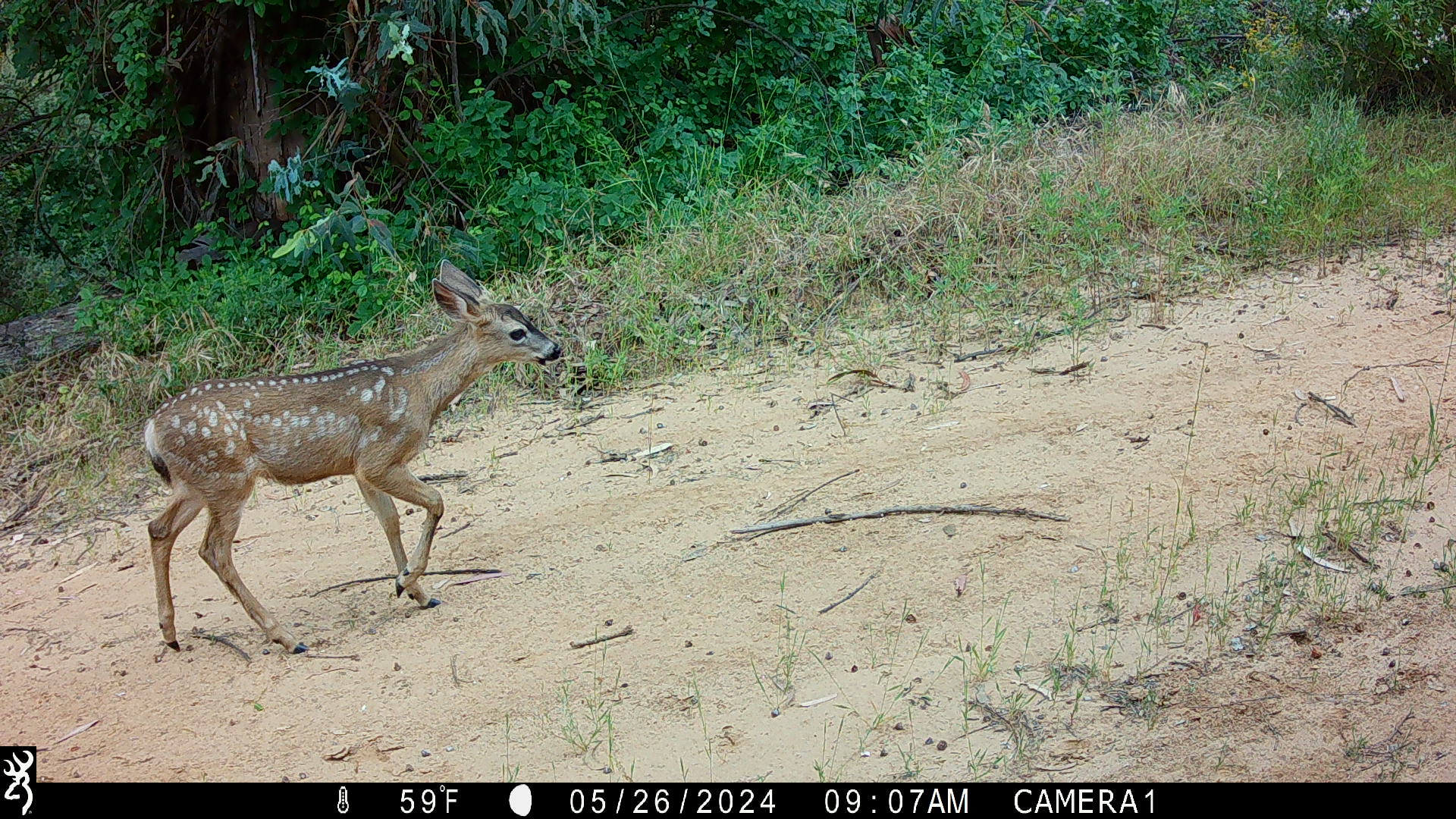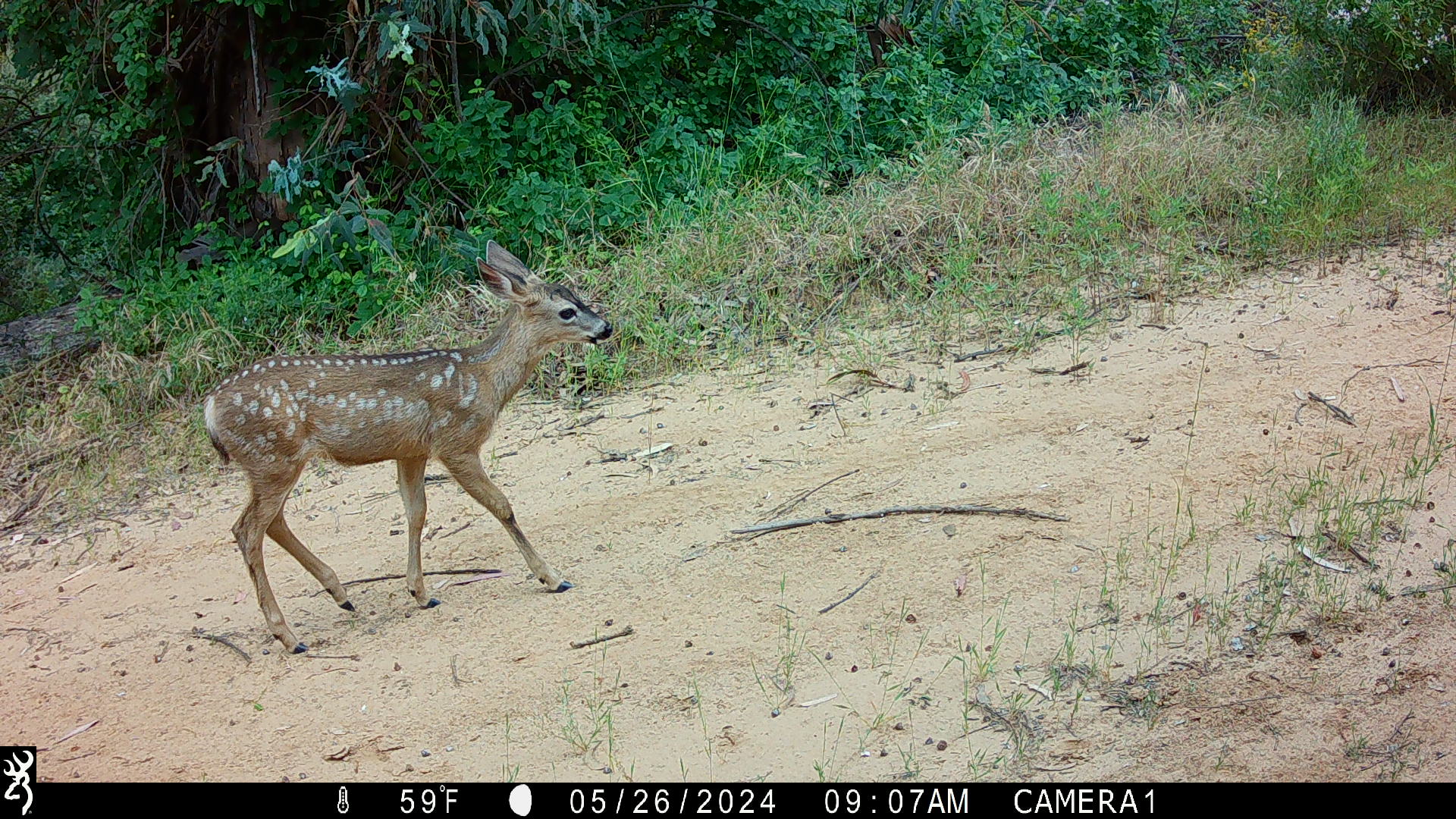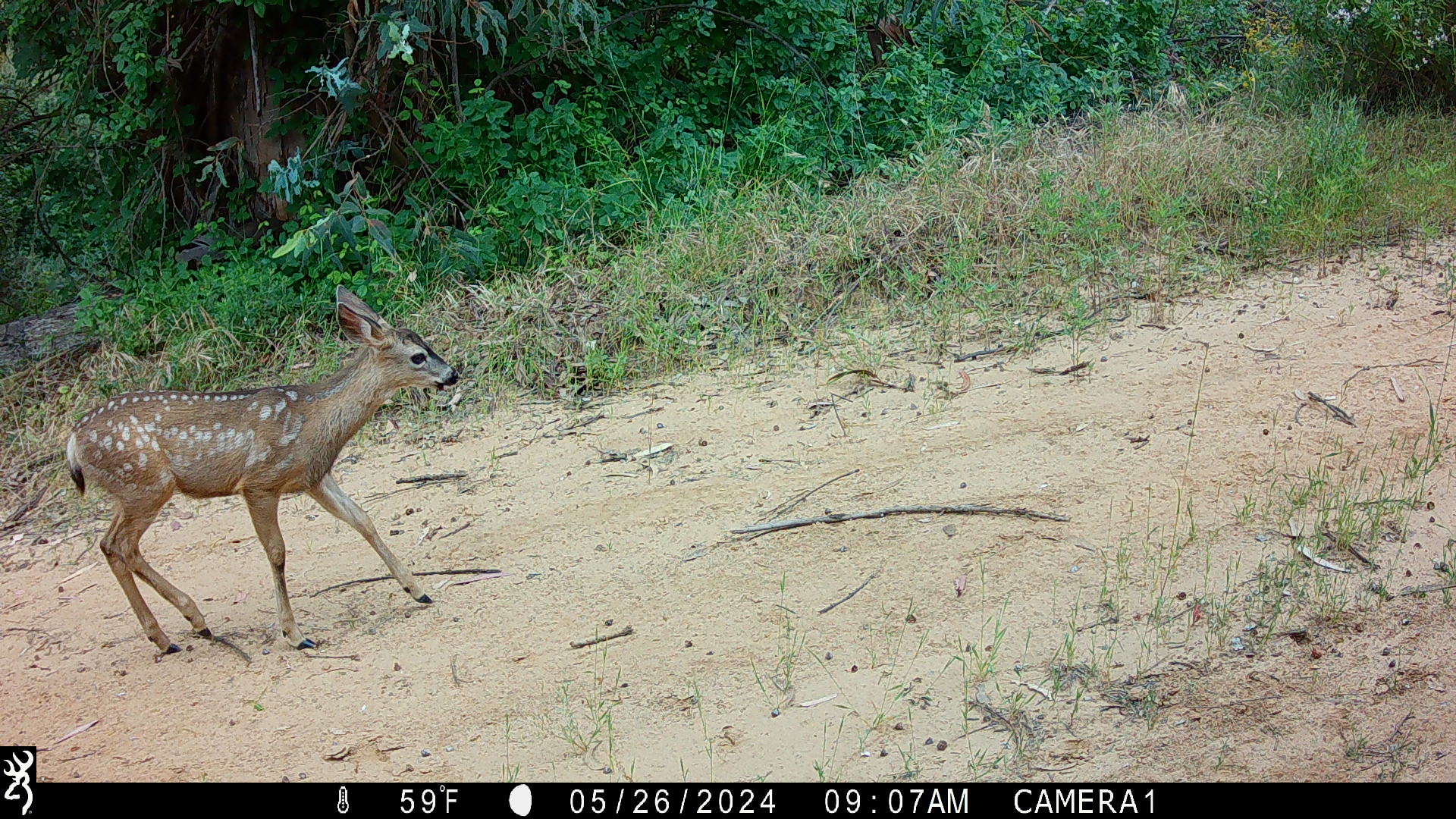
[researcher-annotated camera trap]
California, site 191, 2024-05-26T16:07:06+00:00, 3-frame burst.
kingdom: Animalia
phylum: Chordata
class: Mammalia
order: Artiodactyla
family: Cervidae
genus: Odocoileus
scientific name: Odocoileus hemionus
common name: mule deer